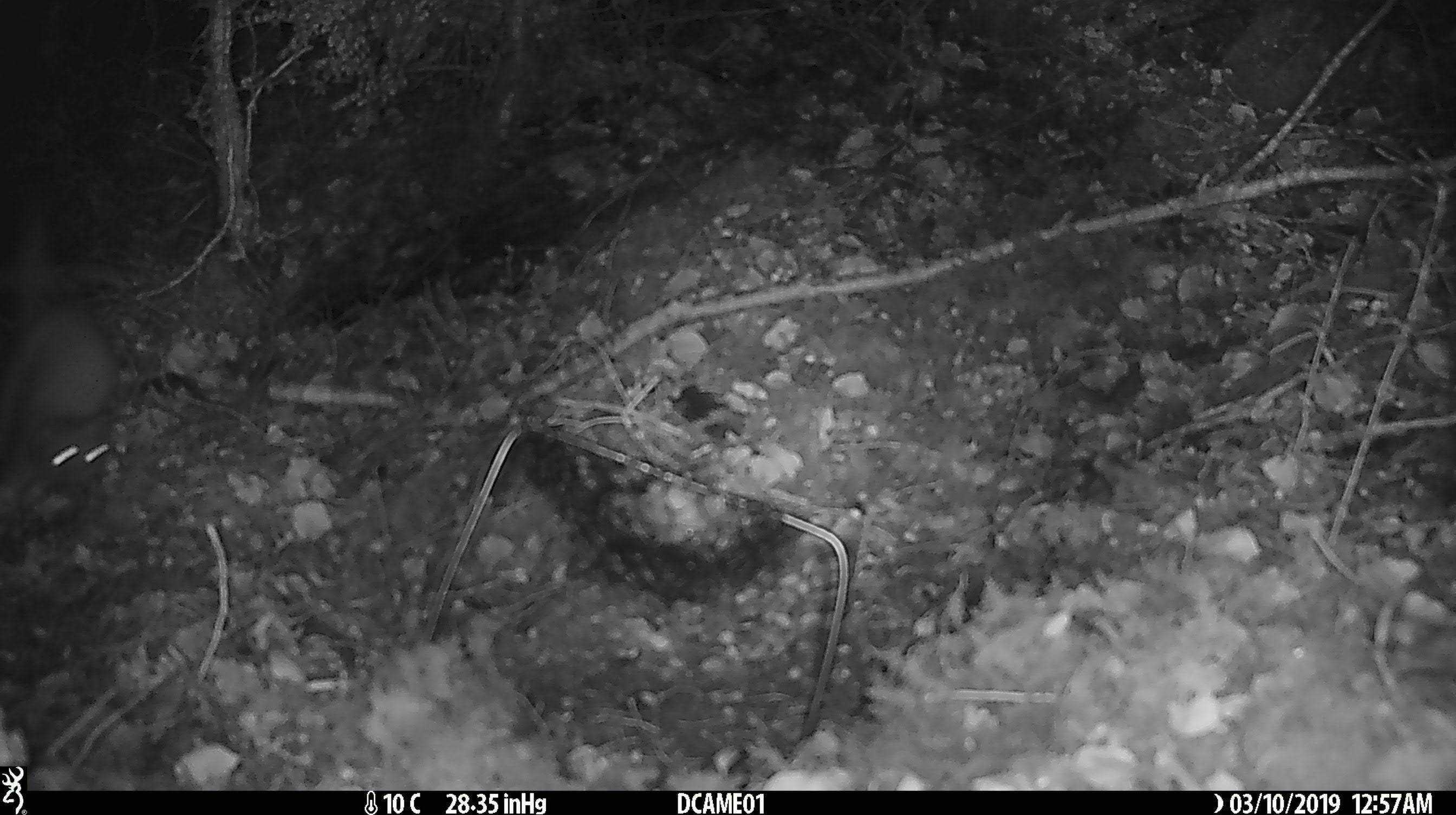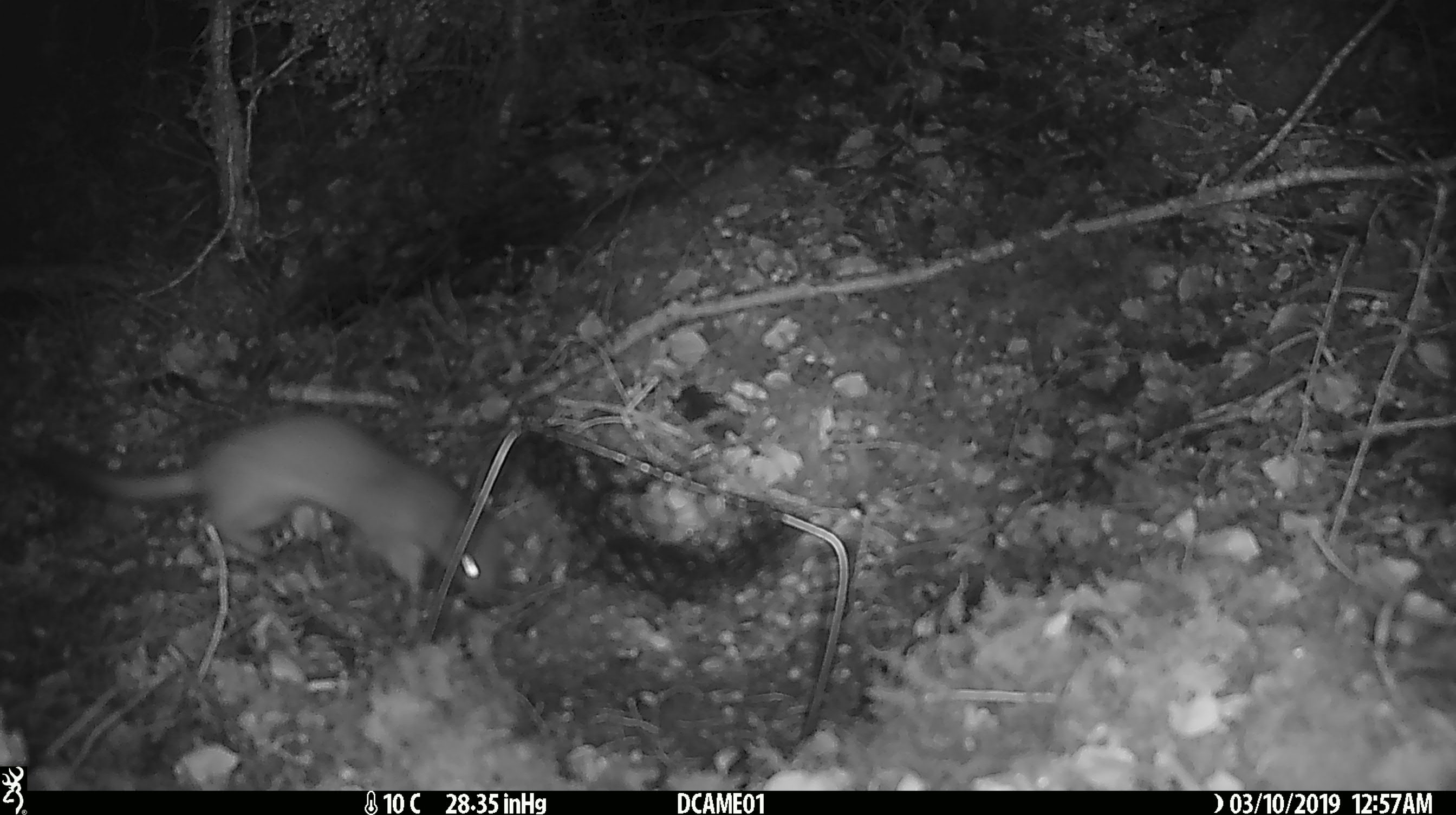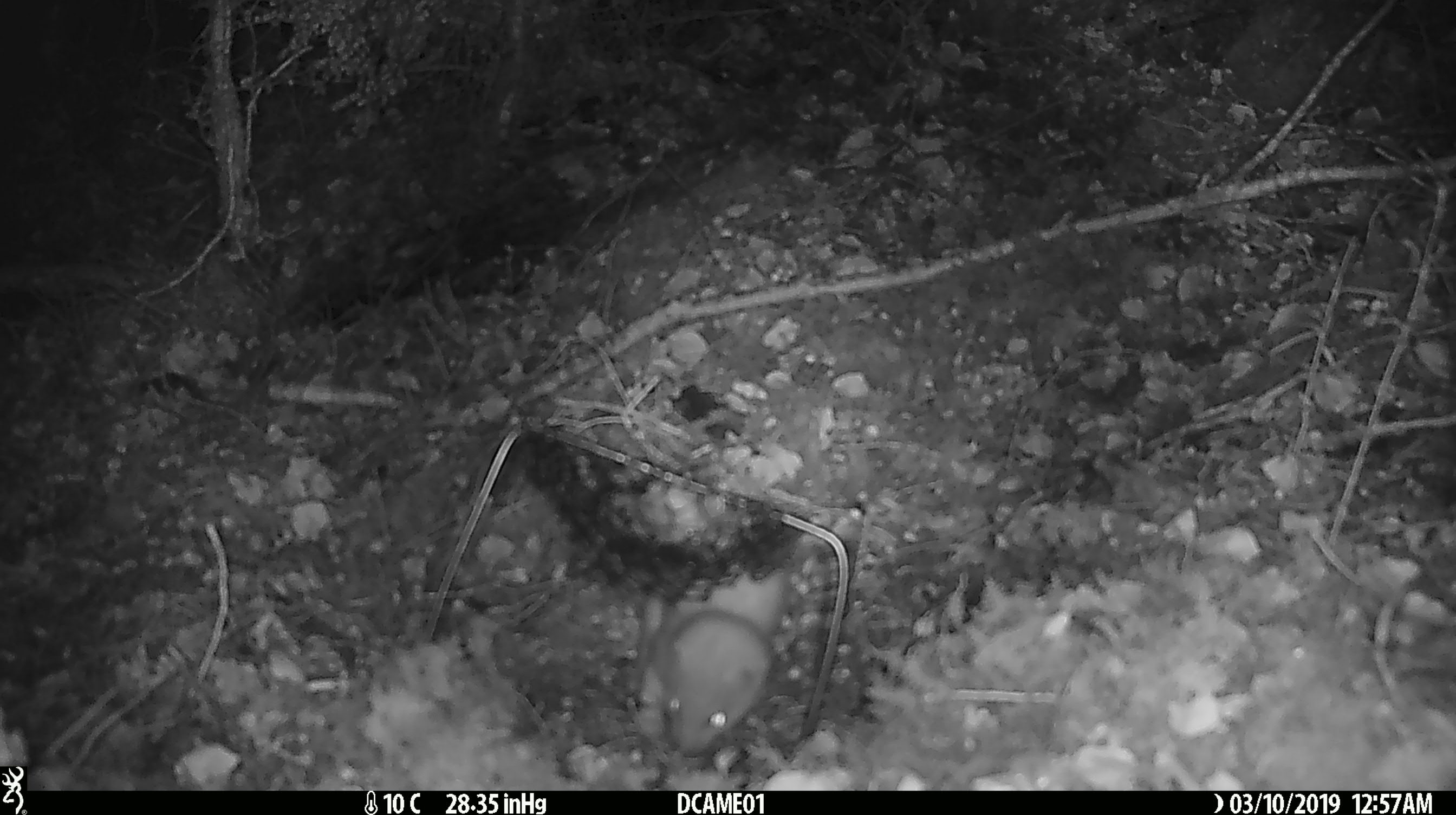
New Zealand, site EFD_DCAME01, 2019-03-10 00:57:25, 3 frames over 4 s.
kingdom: Animalia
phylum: Chordata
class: Mammalia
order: Carnivora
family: Mustelidae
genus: Mustela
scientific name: Mustela erminea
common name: stoat